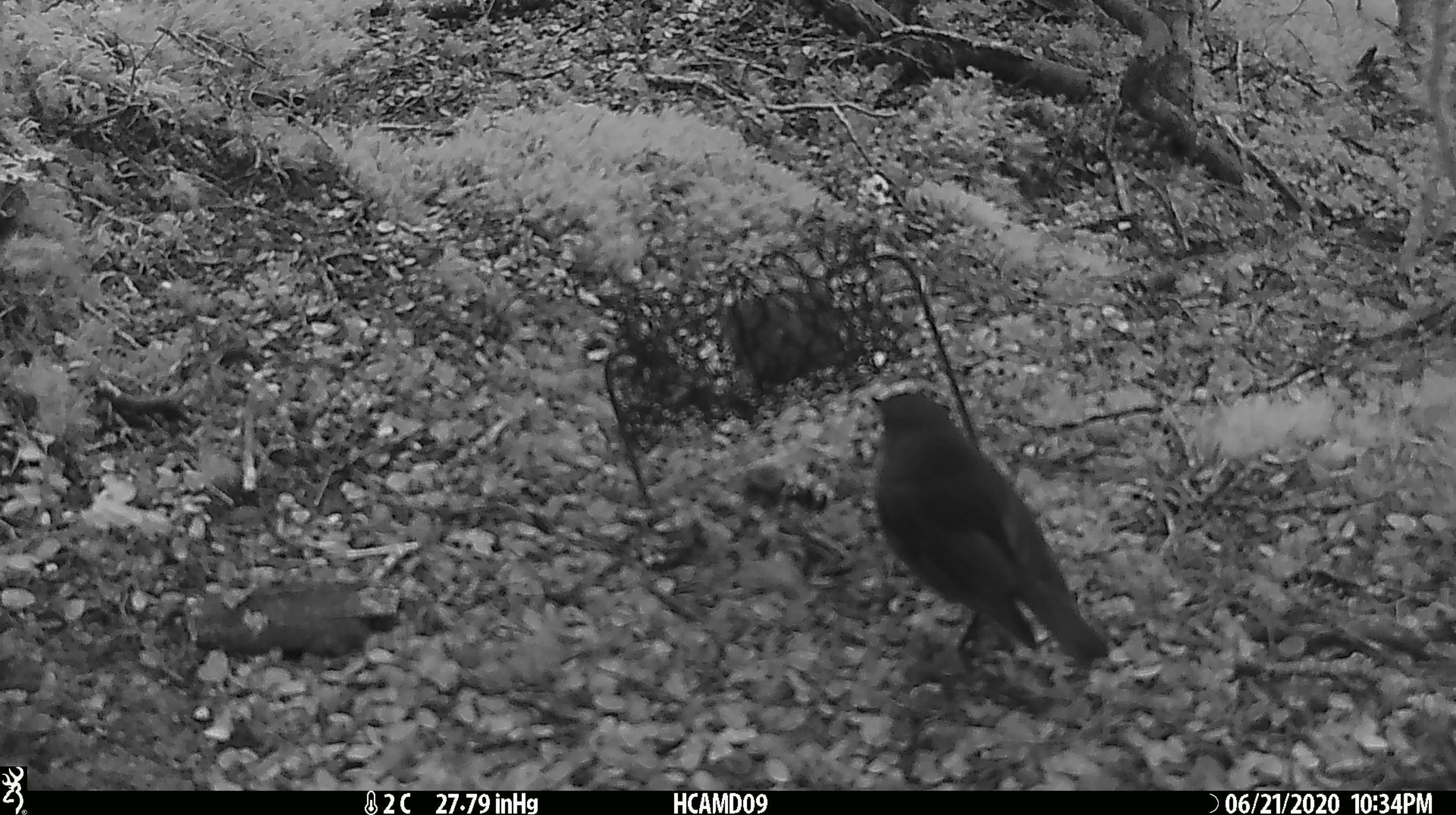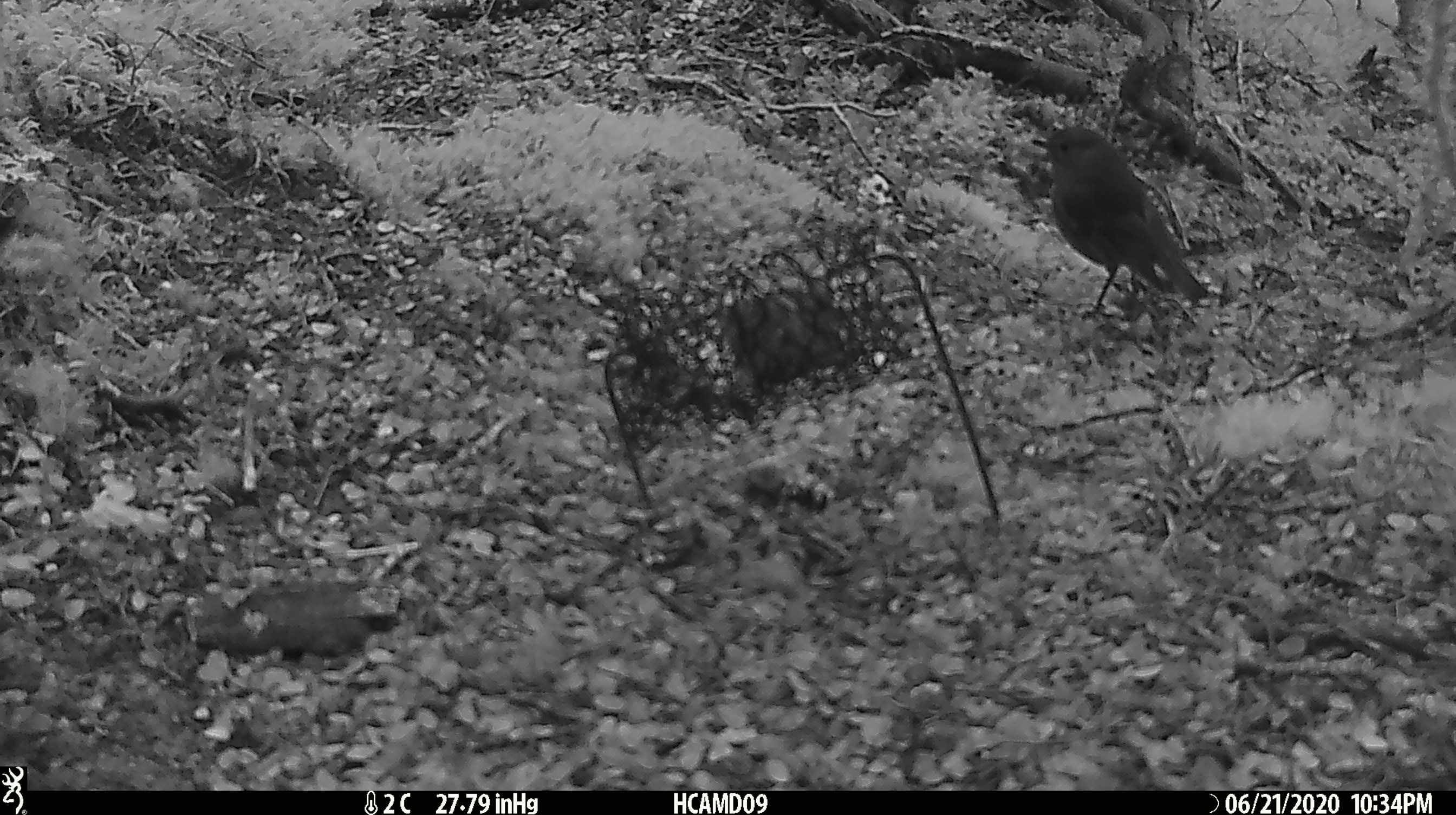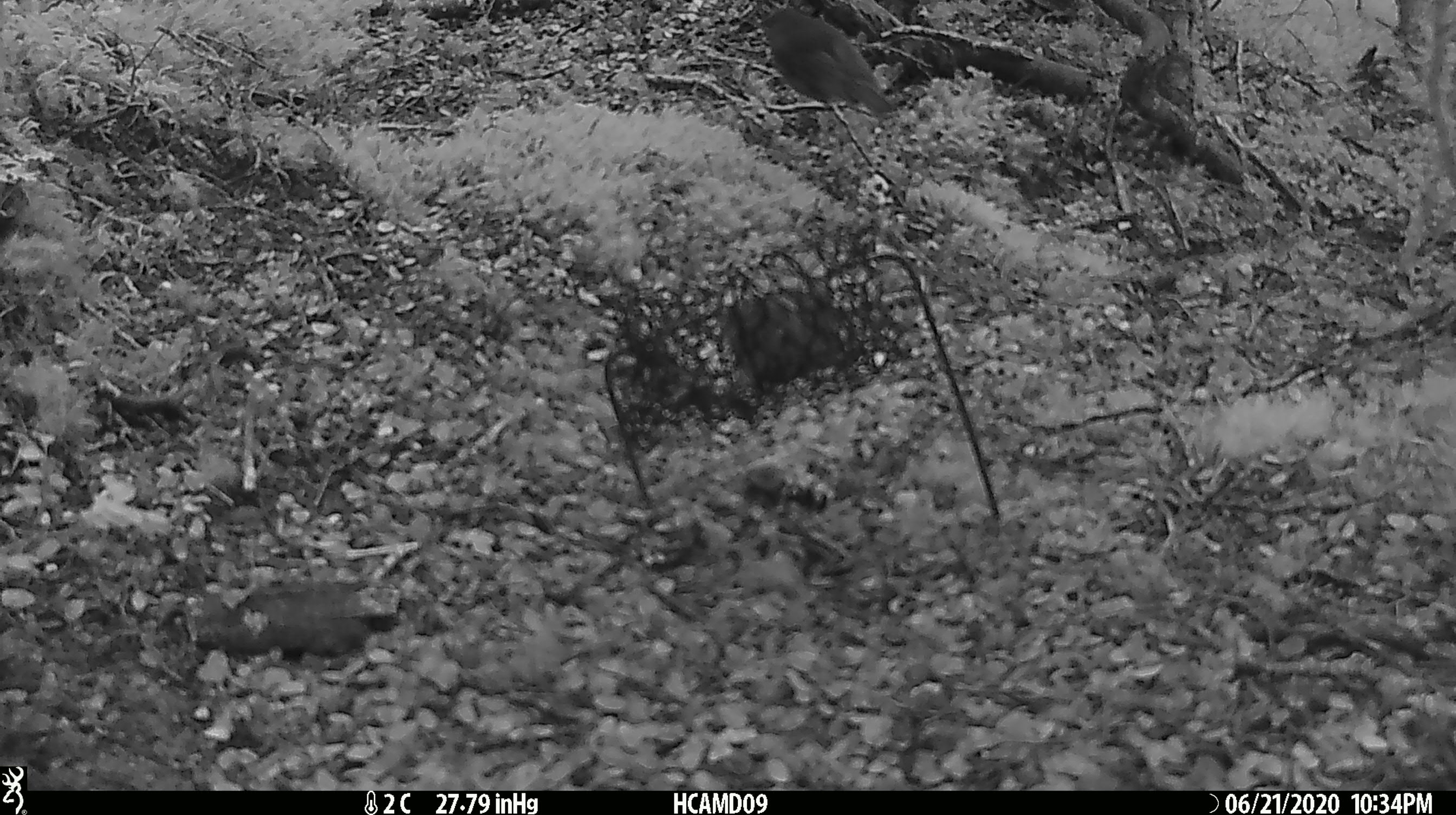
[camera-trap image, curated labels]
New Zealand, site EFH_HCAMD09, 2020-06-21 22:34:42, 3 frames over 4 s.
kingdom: Animalia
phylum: Chordata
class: Aves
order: Passeriformes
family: Petroicidae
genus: Petroica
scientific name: Petroica australis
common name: new zealand robin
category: robin